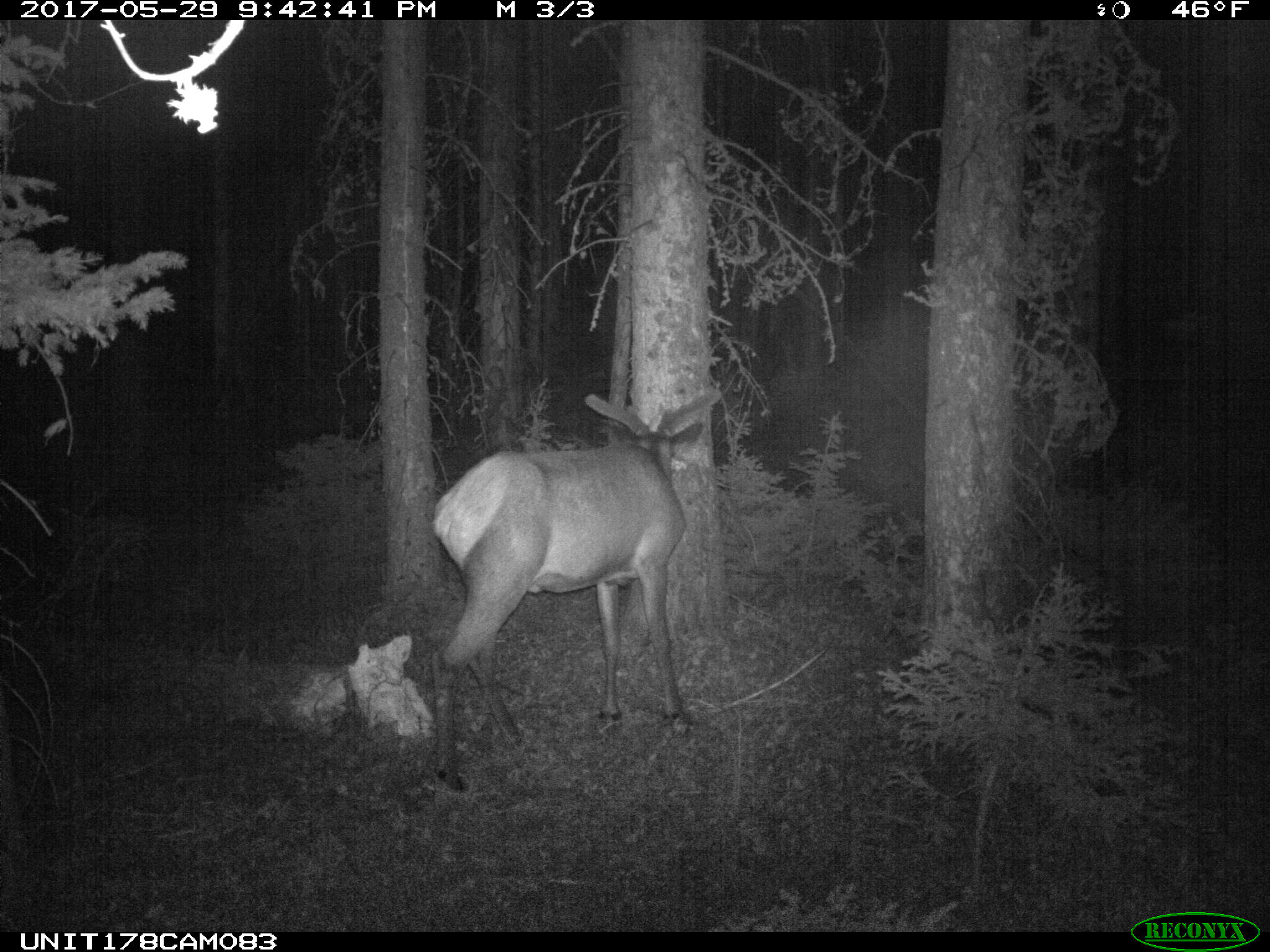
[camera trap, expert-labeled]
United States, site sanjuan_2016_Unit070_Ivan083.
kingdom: Animalia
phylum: Chordata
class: Mammalia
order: Artiodactyla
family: Cervidae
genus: Cervus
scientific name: Cervus elaphus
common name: red deer